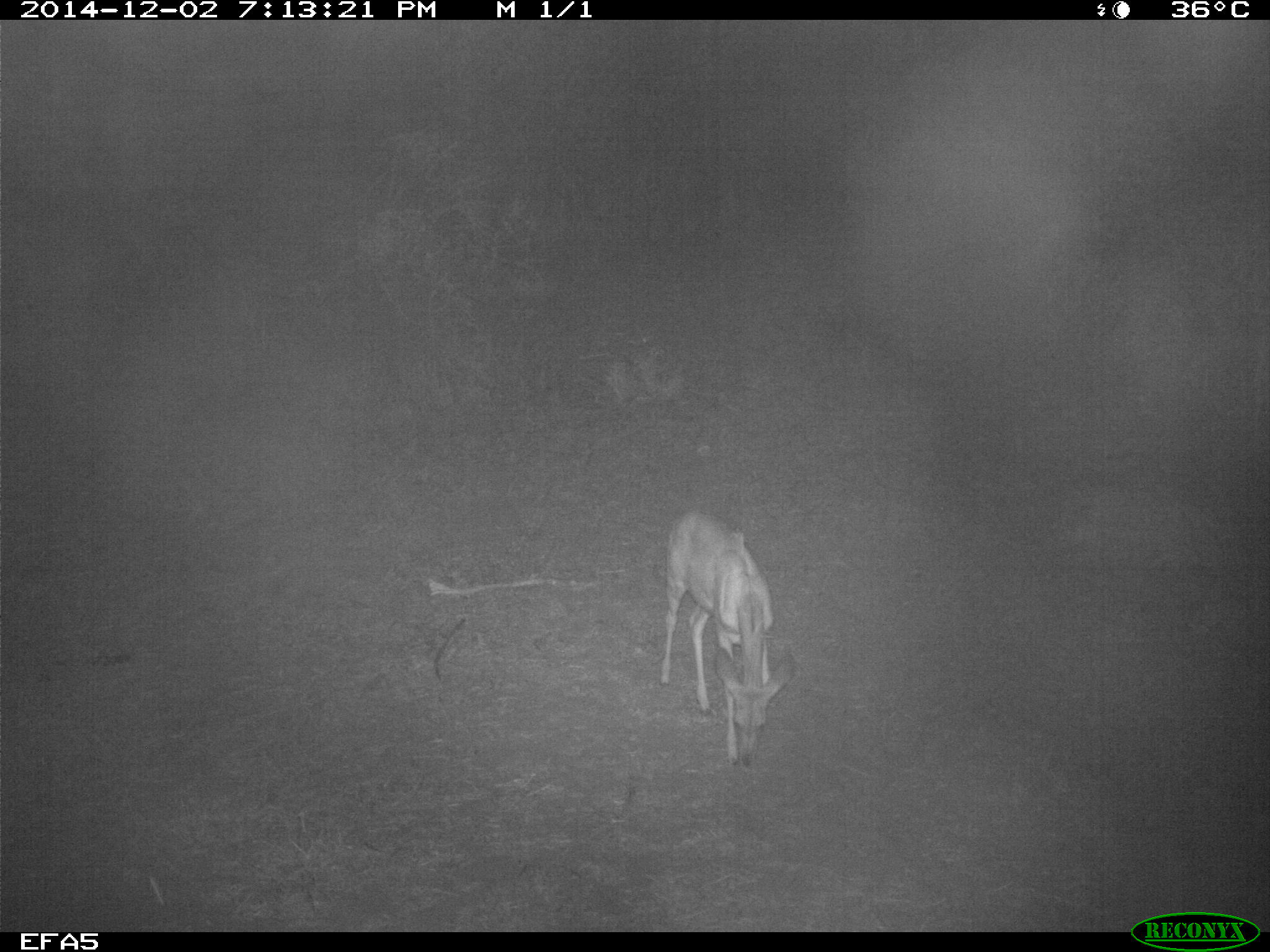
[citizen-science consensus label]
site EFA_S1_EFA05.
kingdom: Animalia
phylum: Chordata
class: Mammalia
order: Artiodactyla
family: Bovidae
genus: Aepyceros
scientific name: Aepyceros melampus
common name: impala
Impala (Aepyceros melampus), count 1. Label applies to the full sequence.